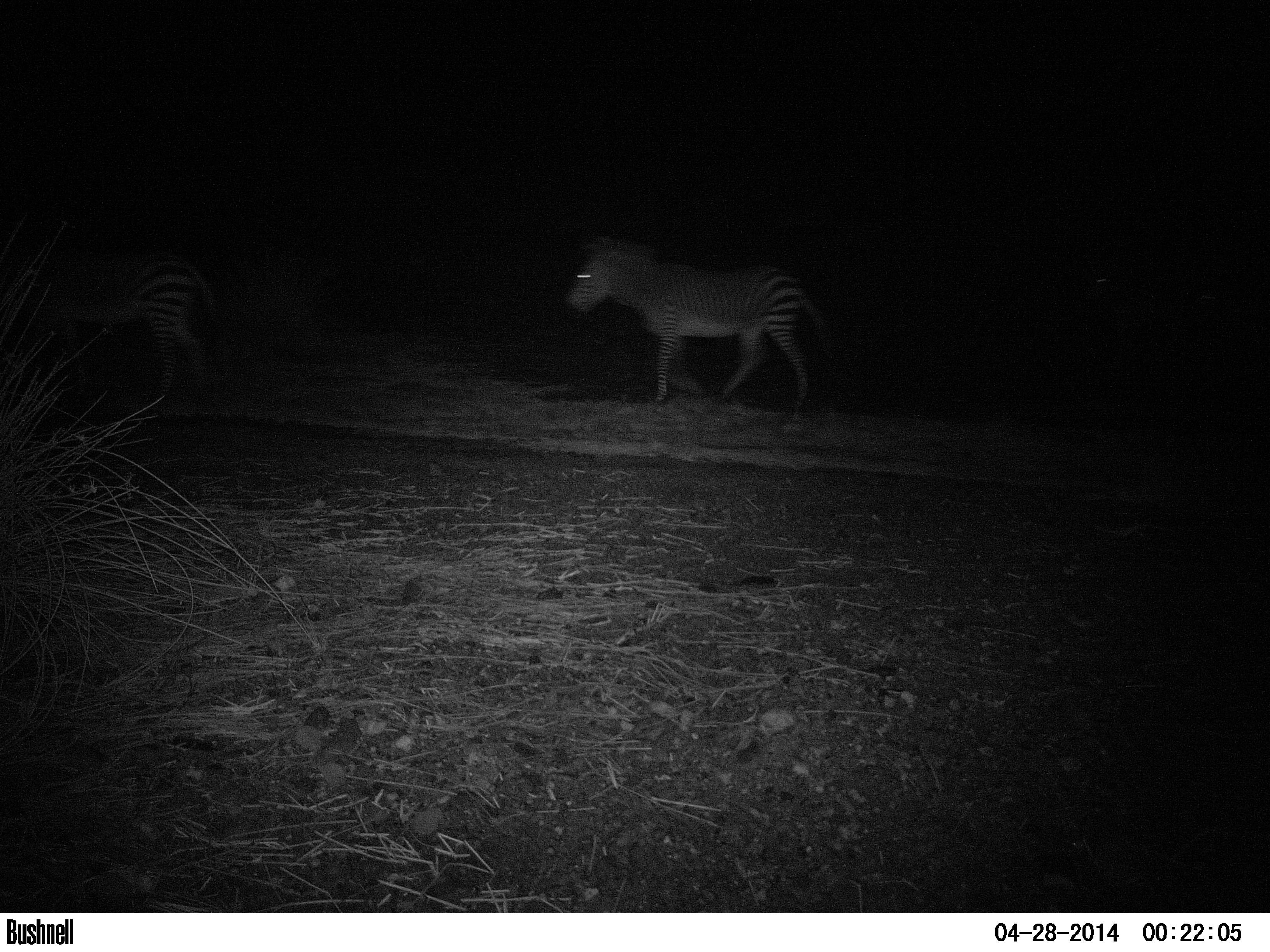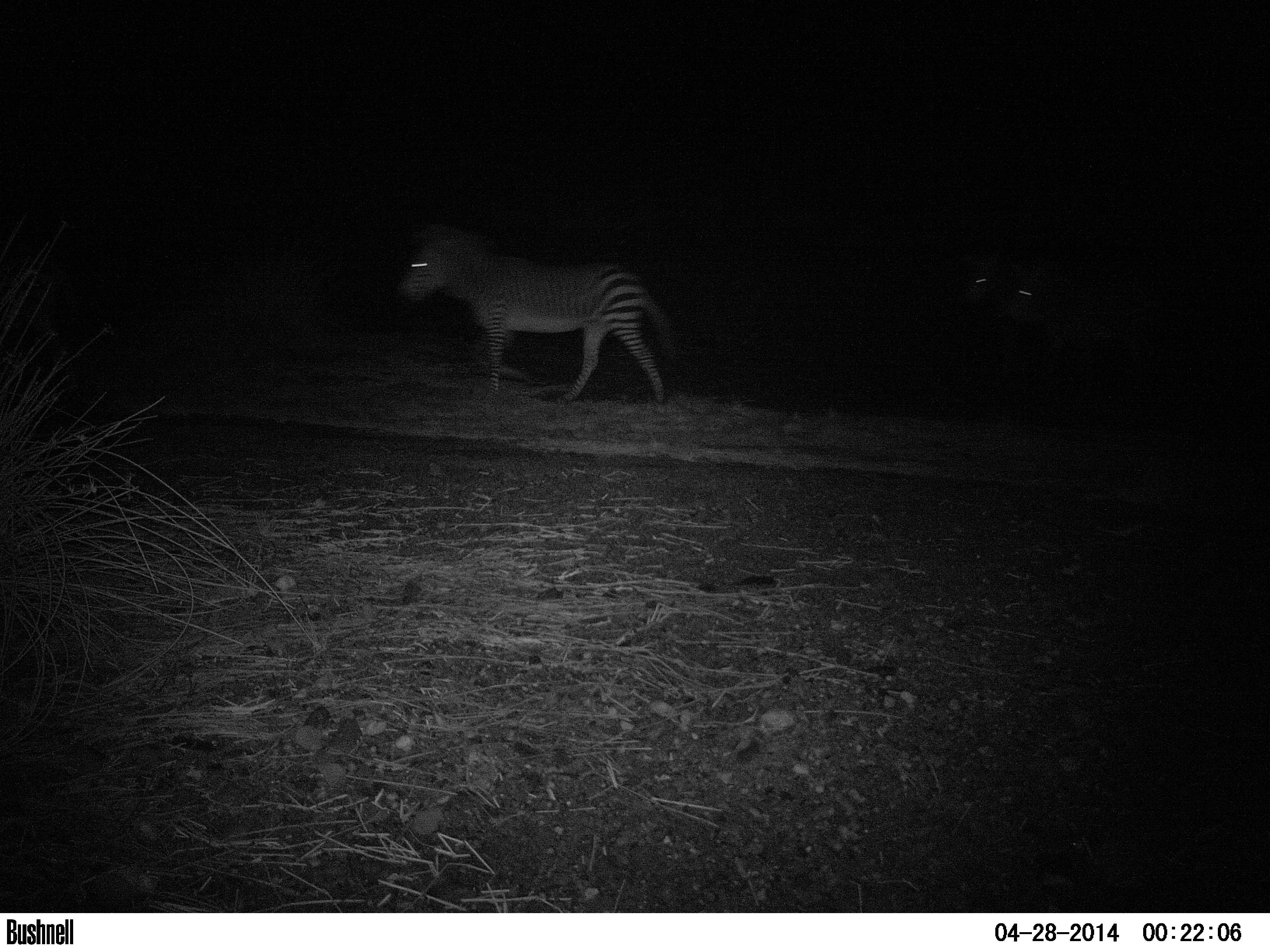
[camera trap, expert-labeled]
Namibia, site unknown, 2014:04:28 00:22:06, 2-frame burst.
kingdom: Animalia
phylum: Chordata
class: Mammalia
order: Perissodactyla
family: Equidae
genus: Equus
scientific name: Equus zebra hartmannae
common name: hartmann's mountain zebra